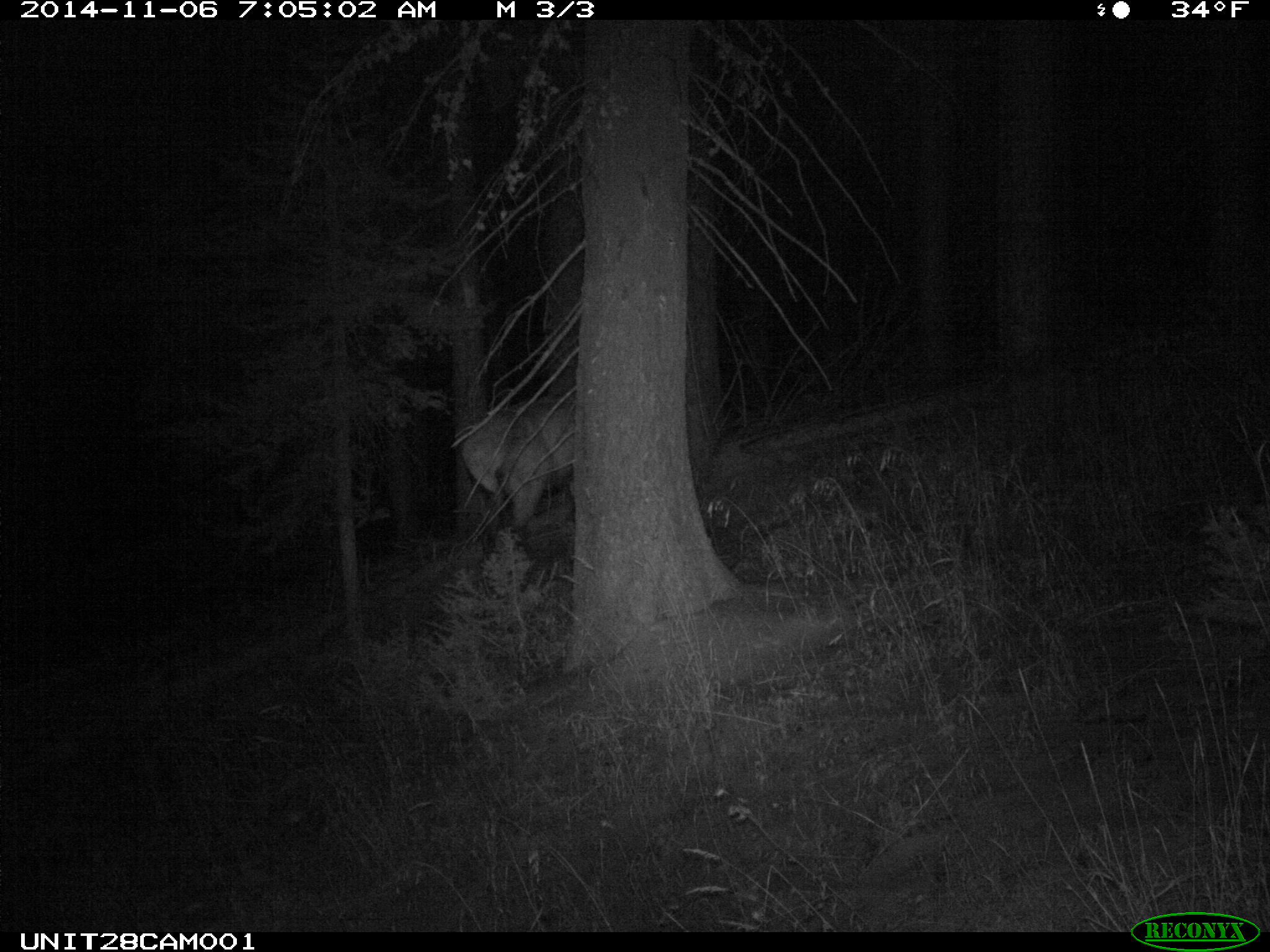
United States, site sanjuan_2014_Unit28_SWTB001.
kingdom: Animalia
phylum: Chordata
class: Mammalia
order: Artiodactyla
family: Cervidae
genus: Cervus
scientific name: Cervus elaphus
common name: red deer